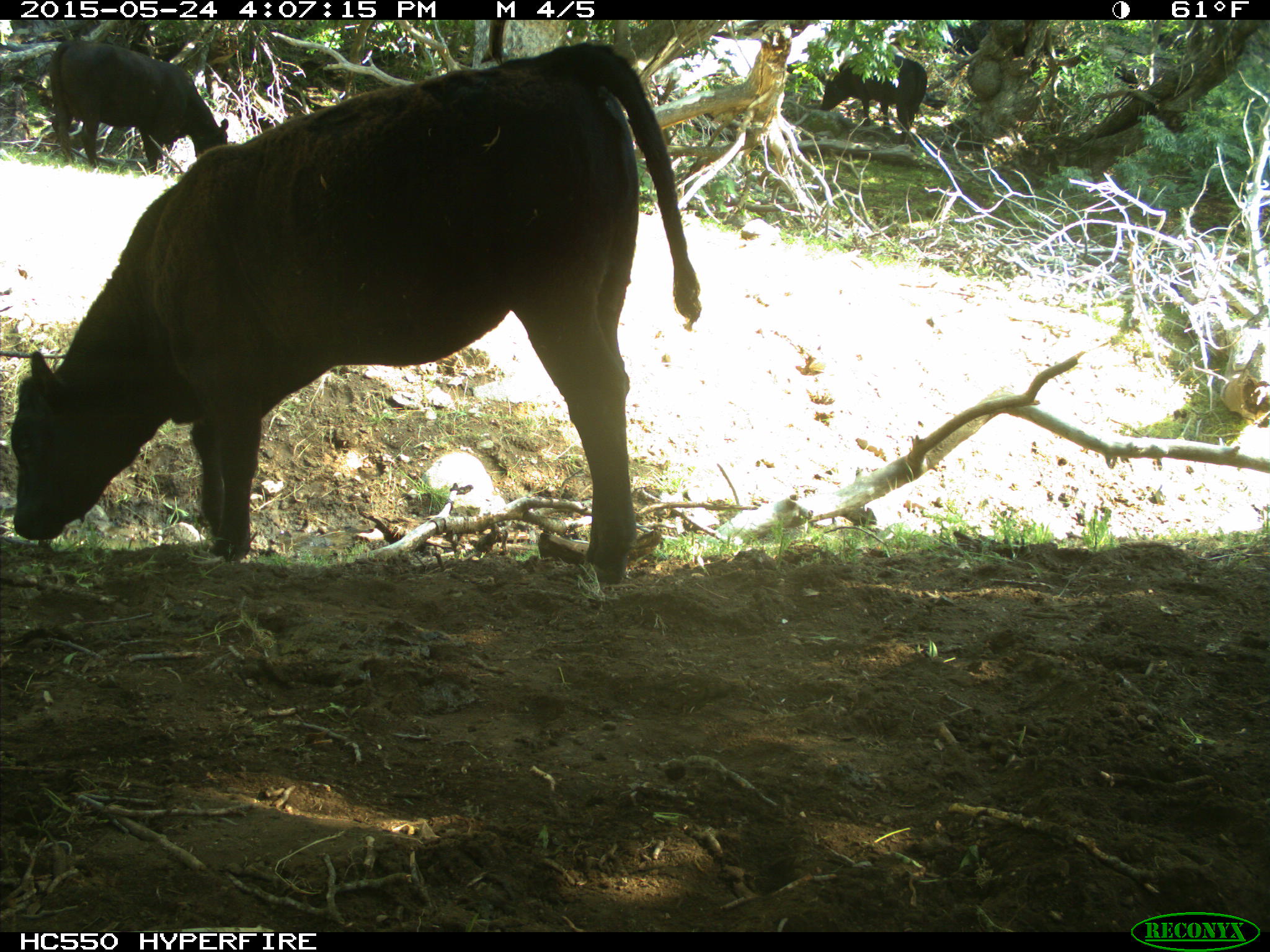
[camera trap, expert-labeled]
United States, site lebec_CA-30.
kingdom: Animalia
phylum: Chordata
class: Mammalia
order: Artiodactyla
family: Bovidae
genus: Bos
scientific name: Bos taurus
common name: domestic cow